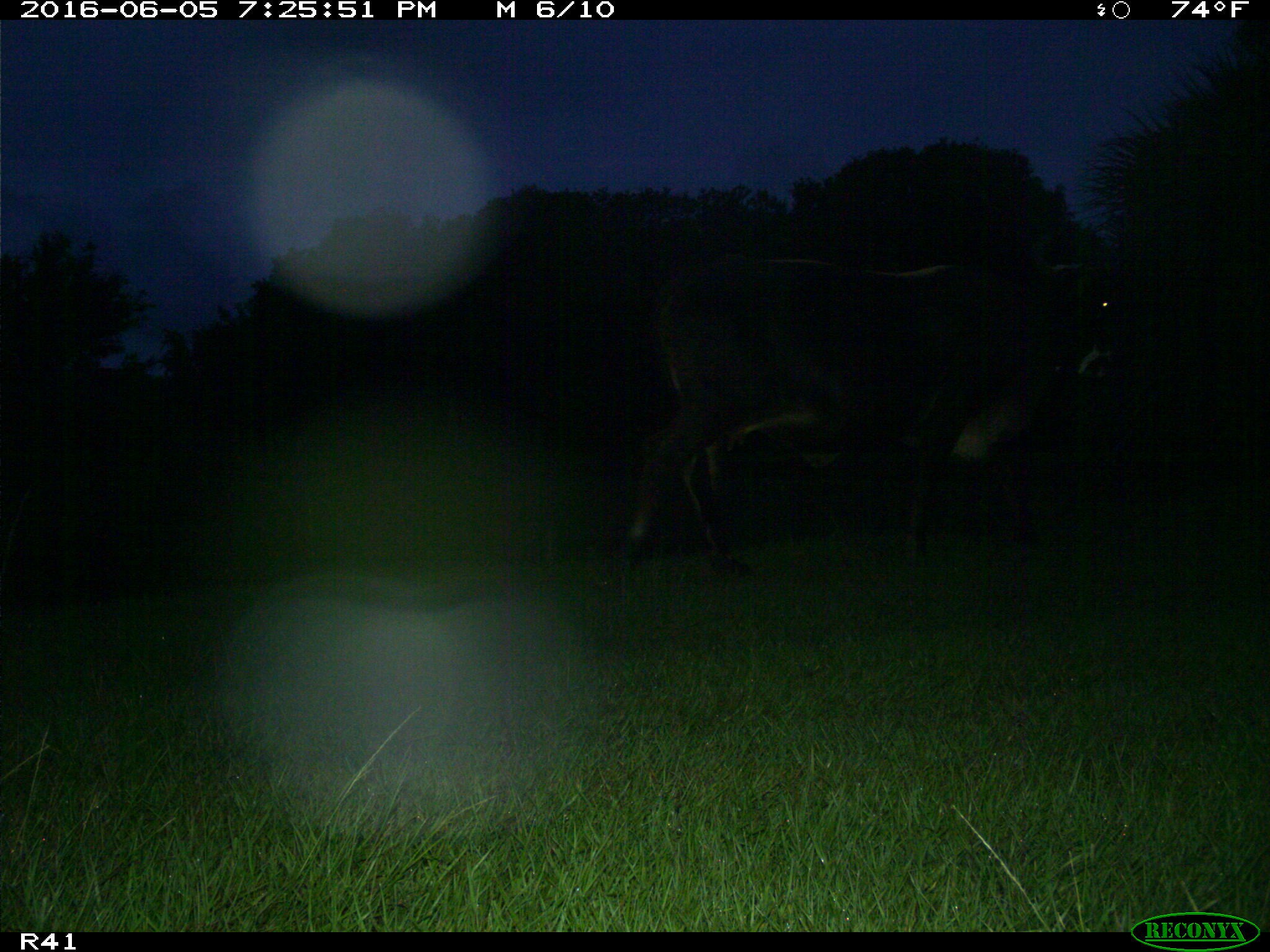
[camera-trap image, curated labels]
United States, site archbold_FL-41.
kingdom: Animalia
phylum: Chordata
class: Mammalia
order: Artiodactyla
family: Bovidae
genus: Bos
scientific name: Bos taurus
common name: domestic cow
Bos taurus (domestic cow).